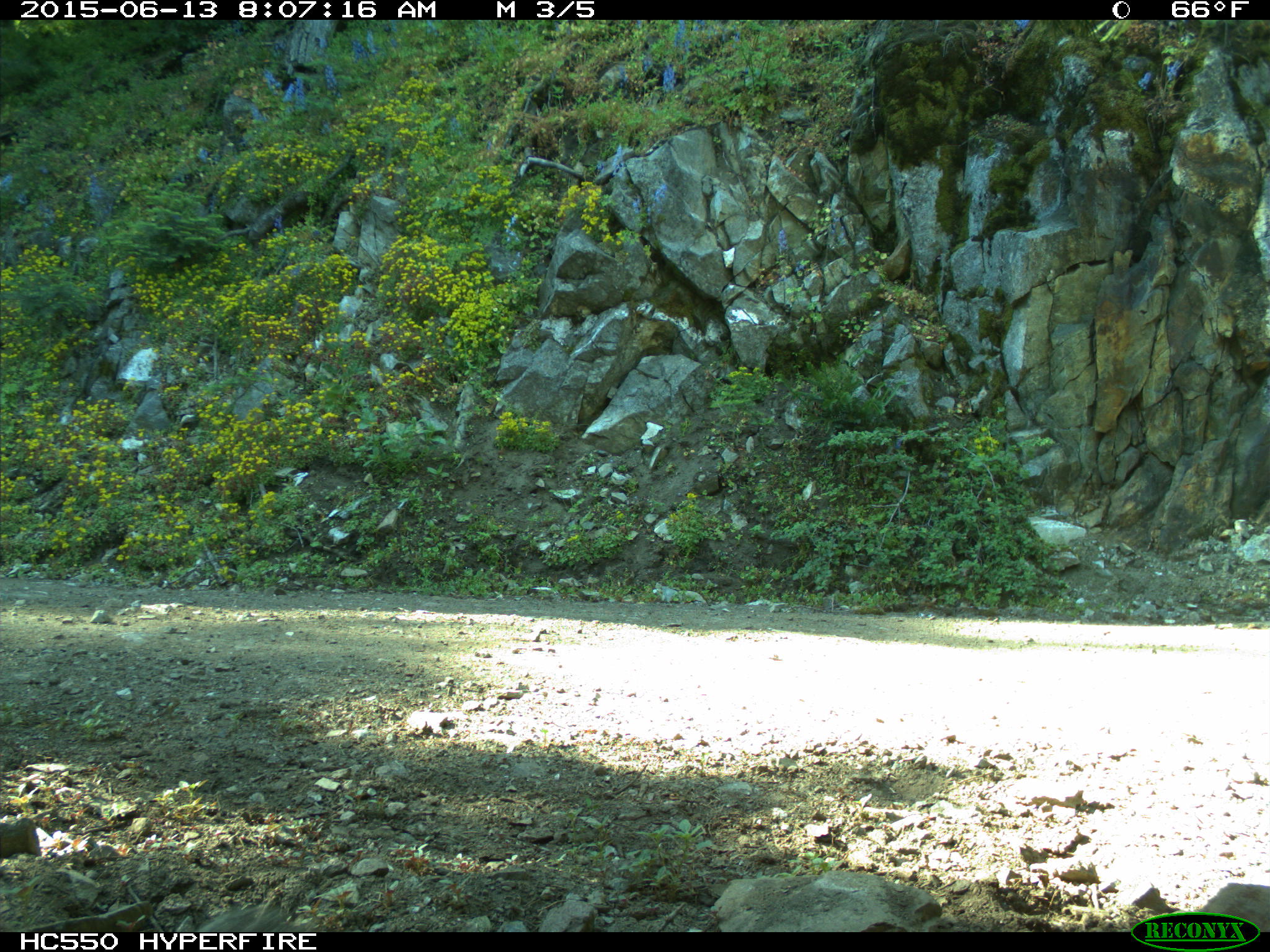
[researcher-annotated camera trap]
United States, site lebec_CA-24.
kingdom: Animalia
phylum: Chordata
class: Mammalia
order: Rodentia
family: Sciuridae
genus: Sciurus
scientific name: Sciurus carolinensis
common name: eastern gray squirrel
Sciurus carolinensis (eastern gray squirrel).